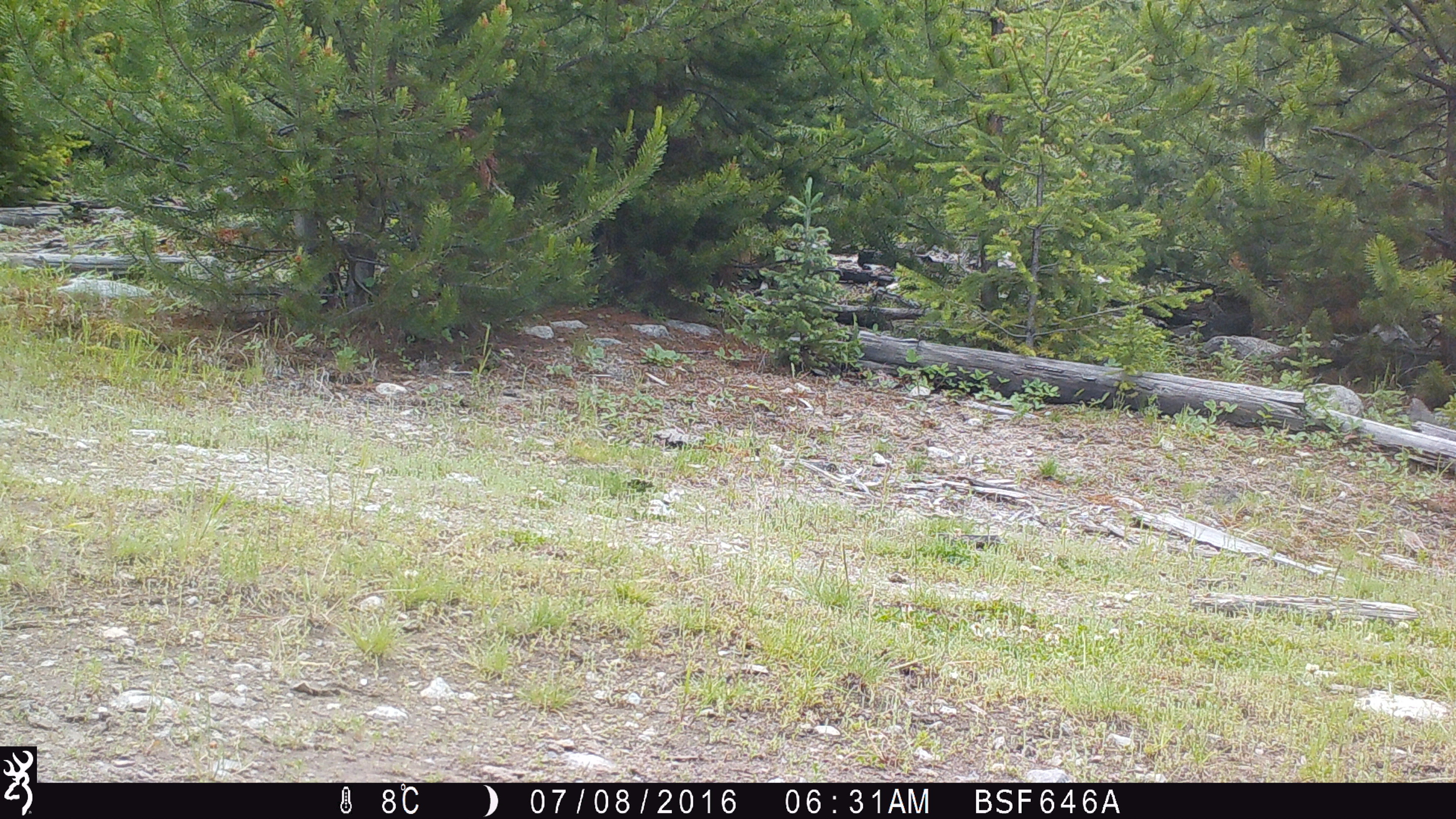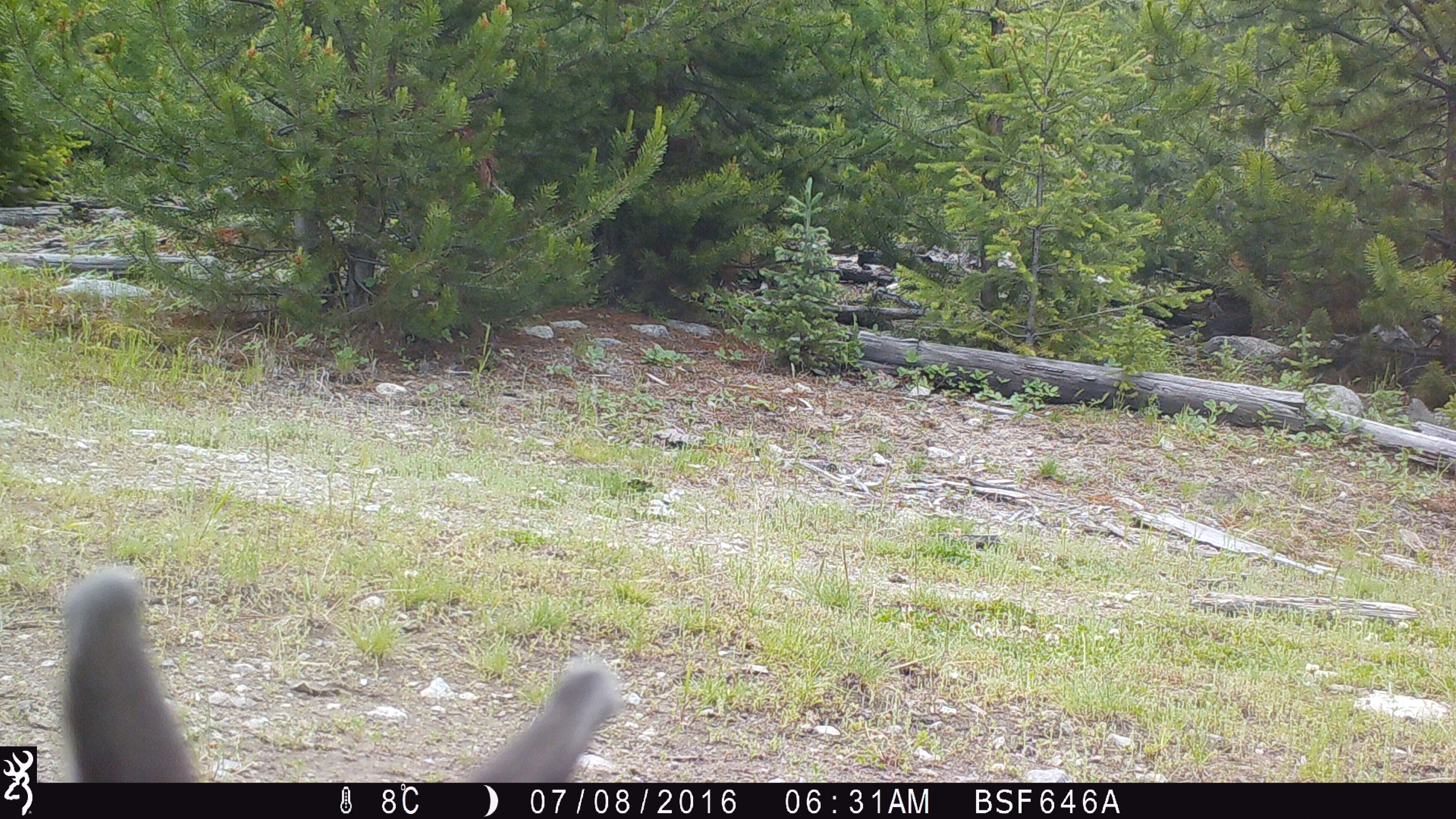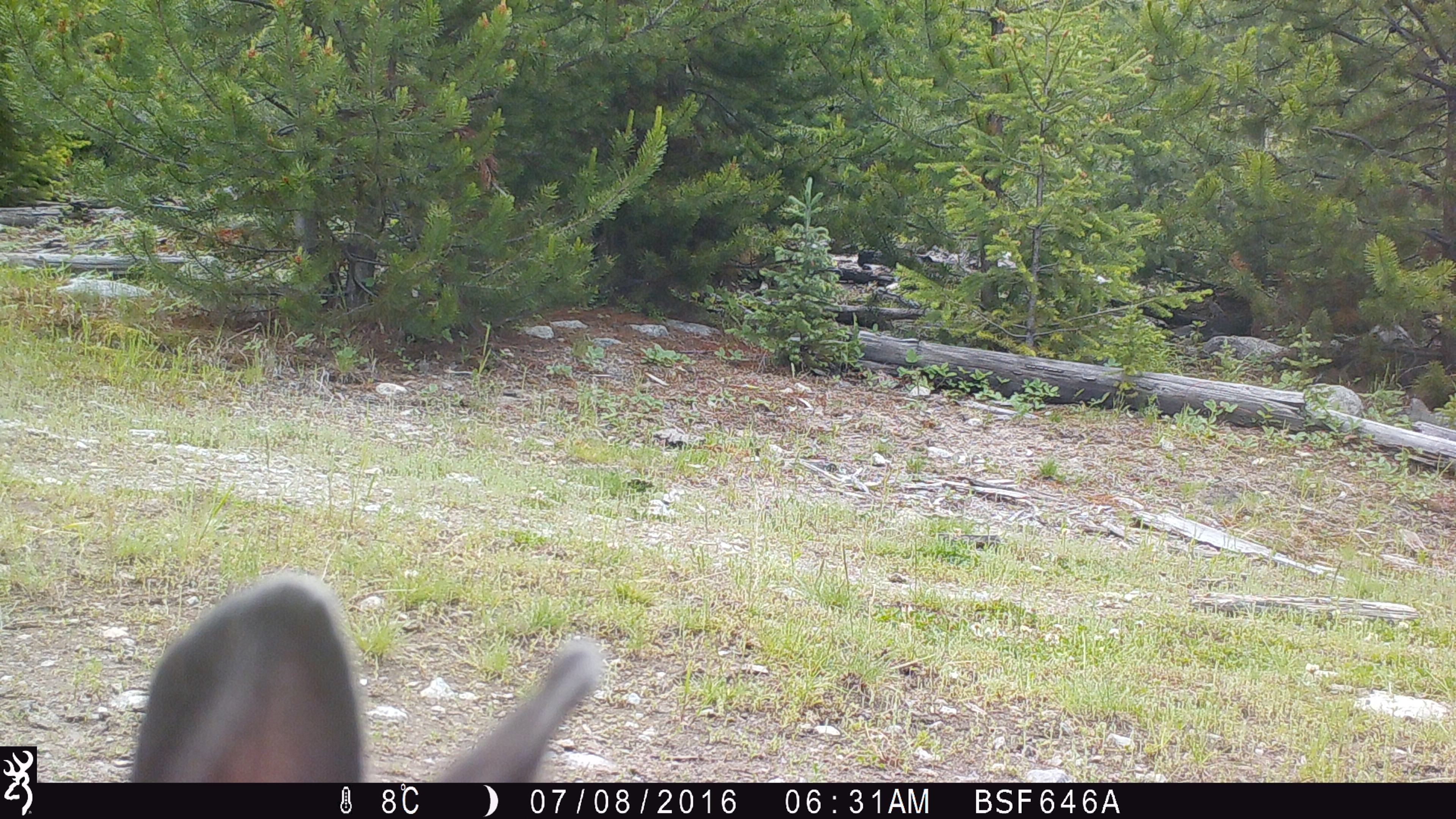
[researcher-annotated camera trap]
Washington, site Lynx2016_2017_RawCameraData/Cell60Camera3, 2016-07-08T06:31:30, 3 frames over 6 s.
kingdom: Animalia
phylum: Chordata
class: Mammalia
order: Lagomorpha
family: Leporidae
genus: Lepus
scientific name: Lepus americanus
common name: snowshoe hare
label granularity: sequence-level